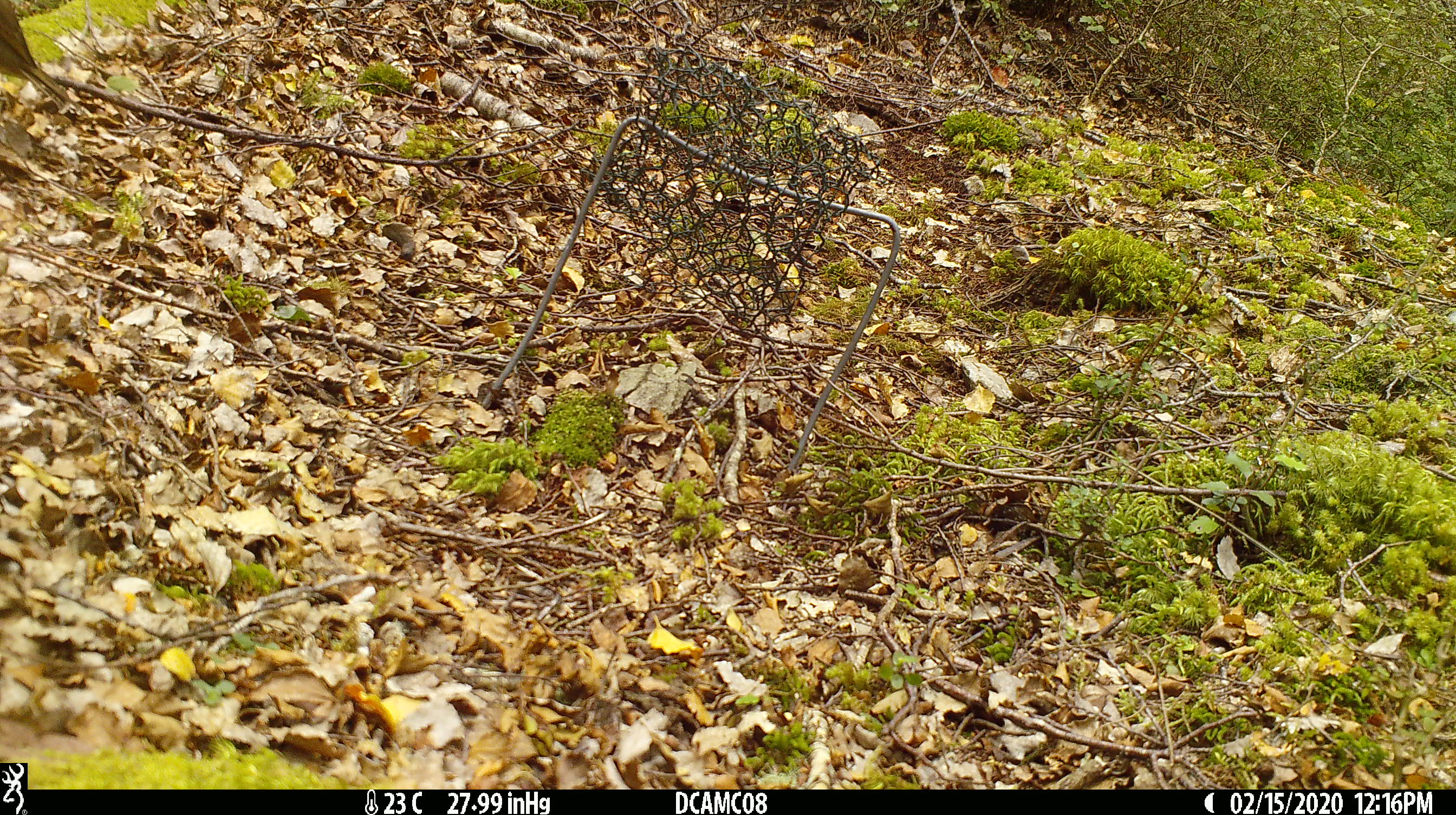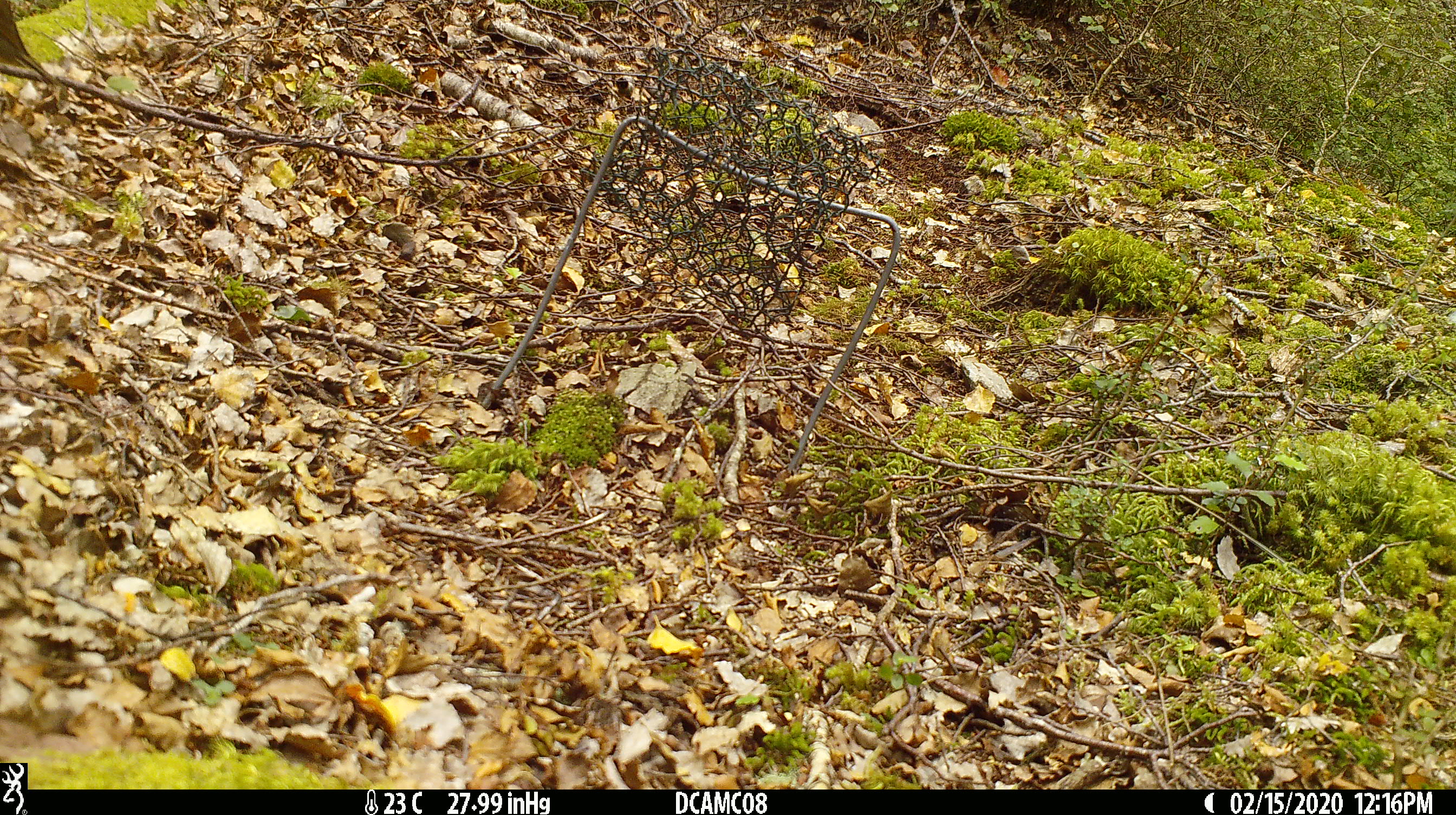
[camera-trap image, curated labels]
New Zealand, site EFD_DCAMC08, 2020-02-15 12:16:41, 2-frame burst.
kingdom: Animalia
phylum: Chordata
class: Aves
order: Passeriformes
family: Petroicidae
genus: Petroica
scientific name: Petroica australis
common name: new zealand robin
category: robin